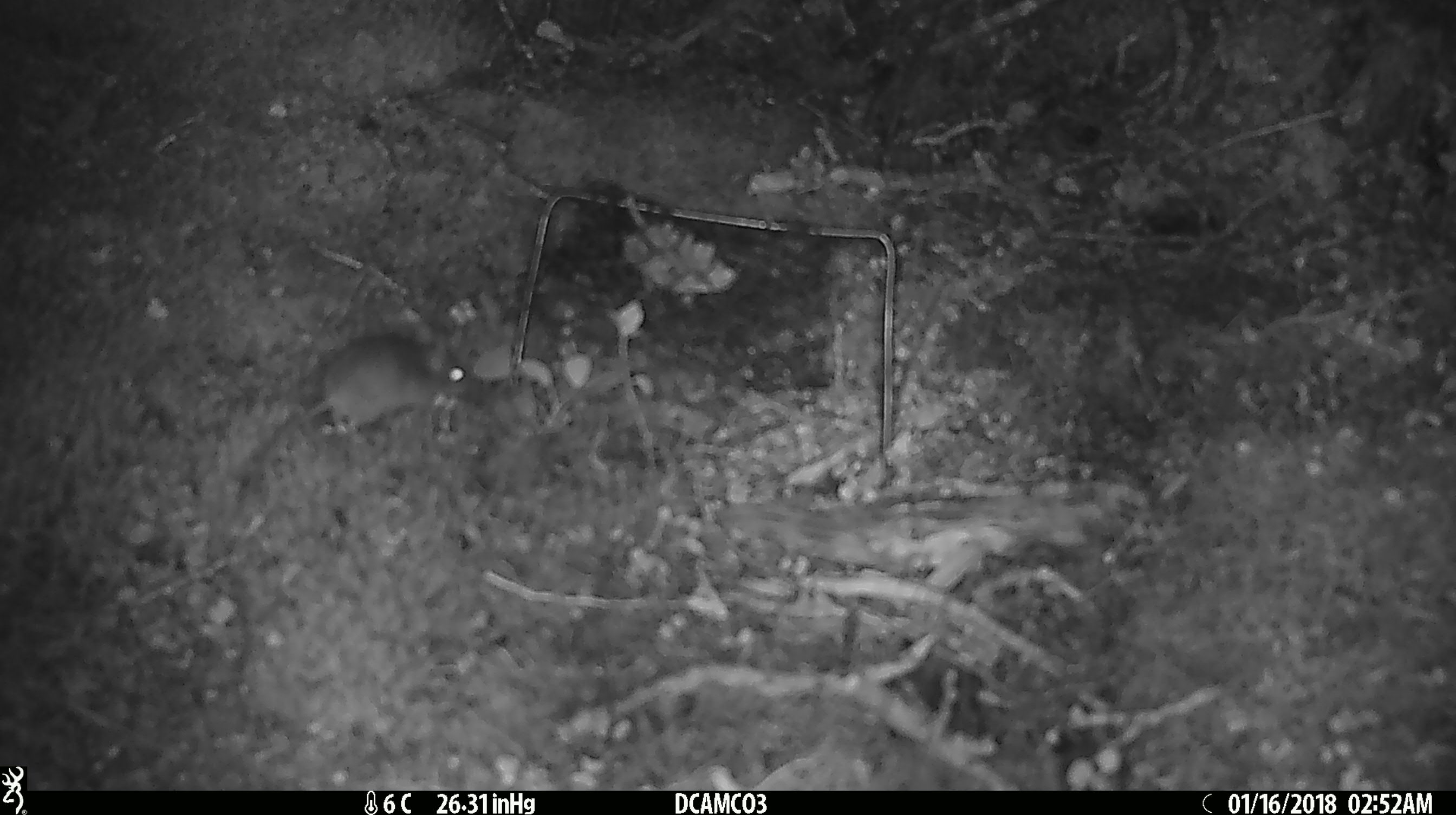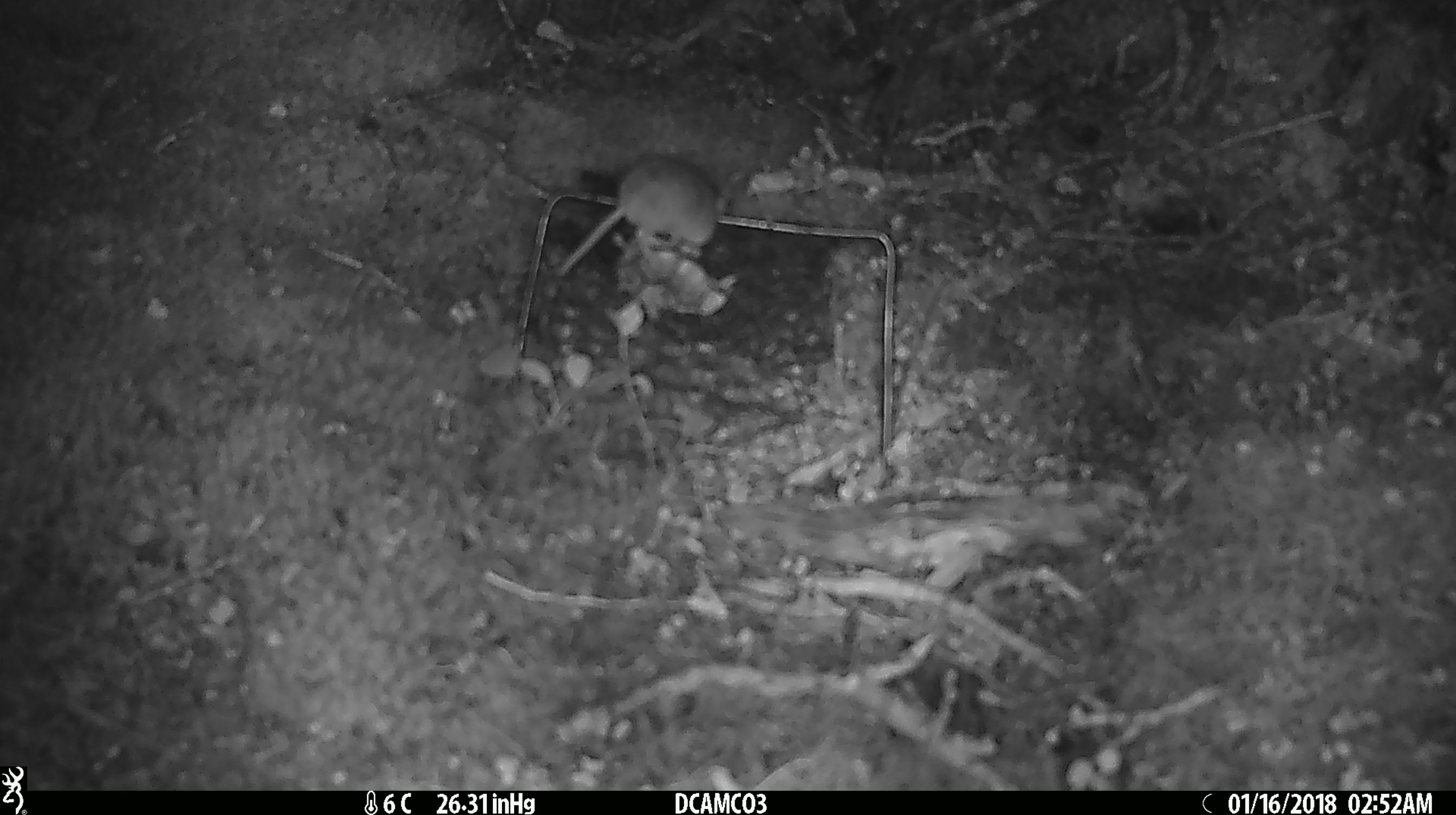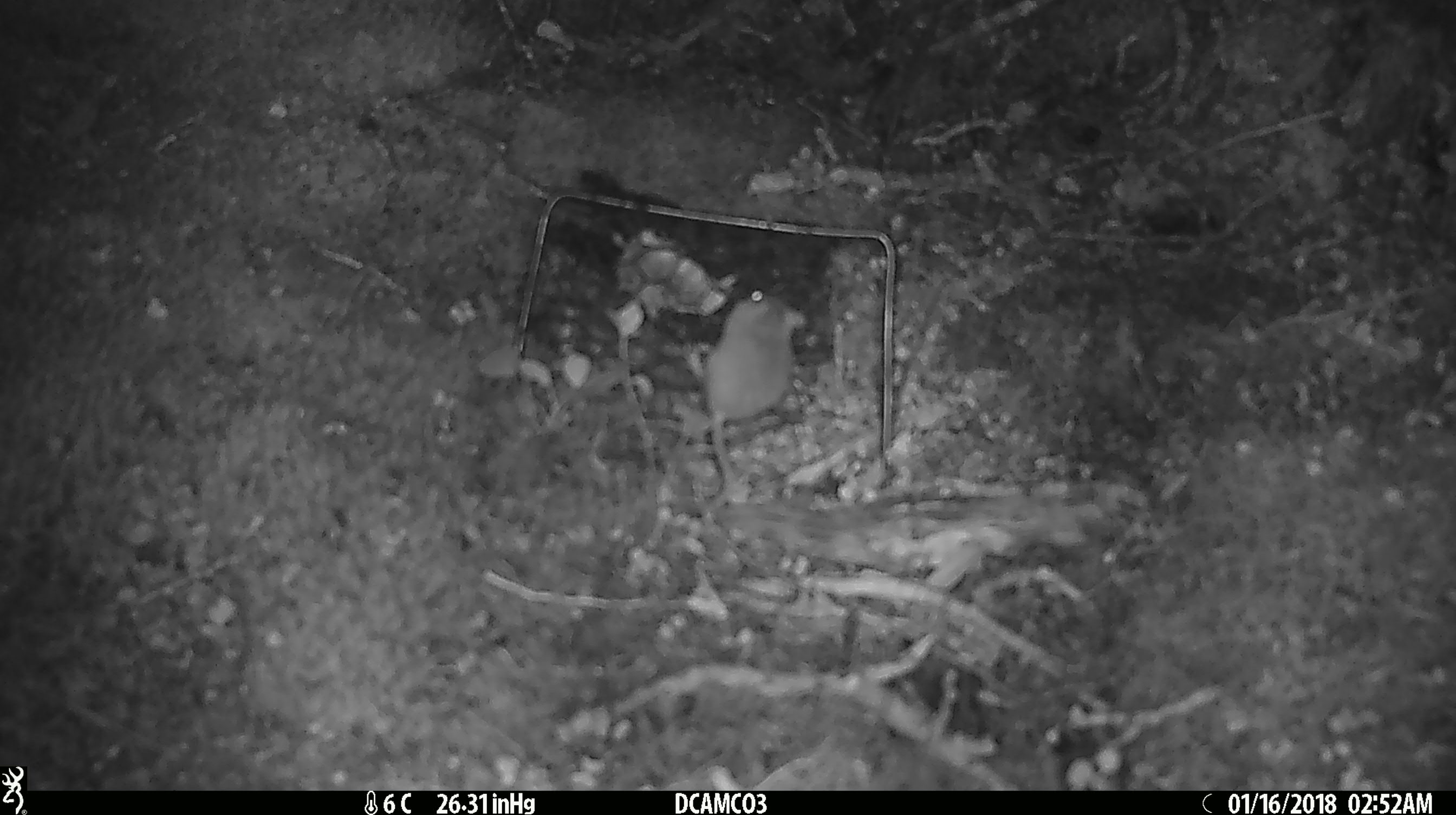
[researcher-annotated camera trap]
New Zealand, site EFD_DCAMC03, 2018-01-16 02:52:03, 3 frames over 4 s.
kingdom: Animalia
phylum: Chordata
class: Mammalia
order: Rodentia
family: Muridae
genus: Mus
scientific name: Mus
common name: mouse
Mouse (Mus).